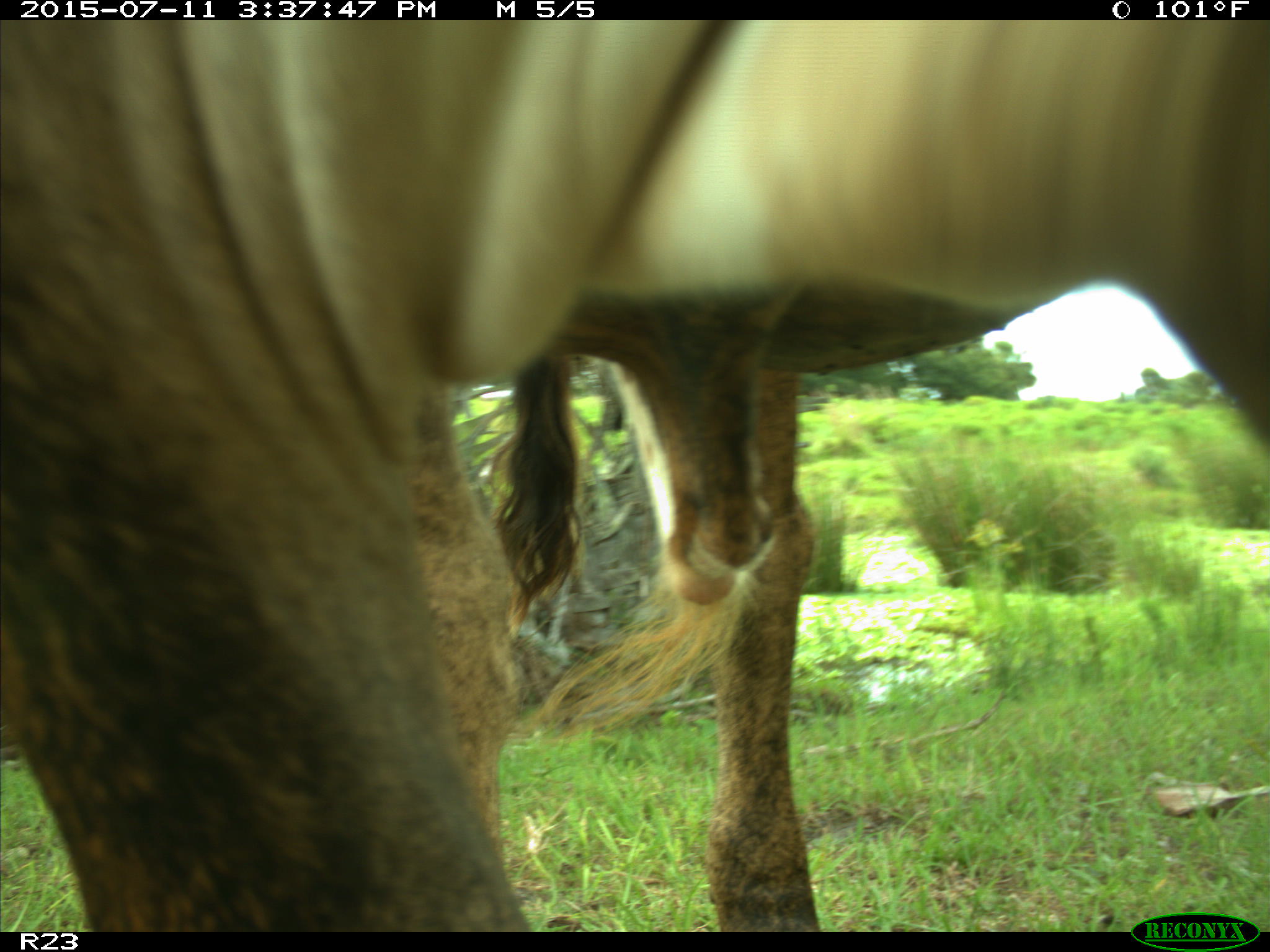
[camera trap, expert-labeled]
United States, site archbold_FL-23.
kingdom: Animalia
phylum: Chordata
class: Mammalia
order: Artiodactyla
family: Bovidae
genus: Bos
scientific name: Bos taurus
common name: domestic cow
Bos taurus (domestic cow).